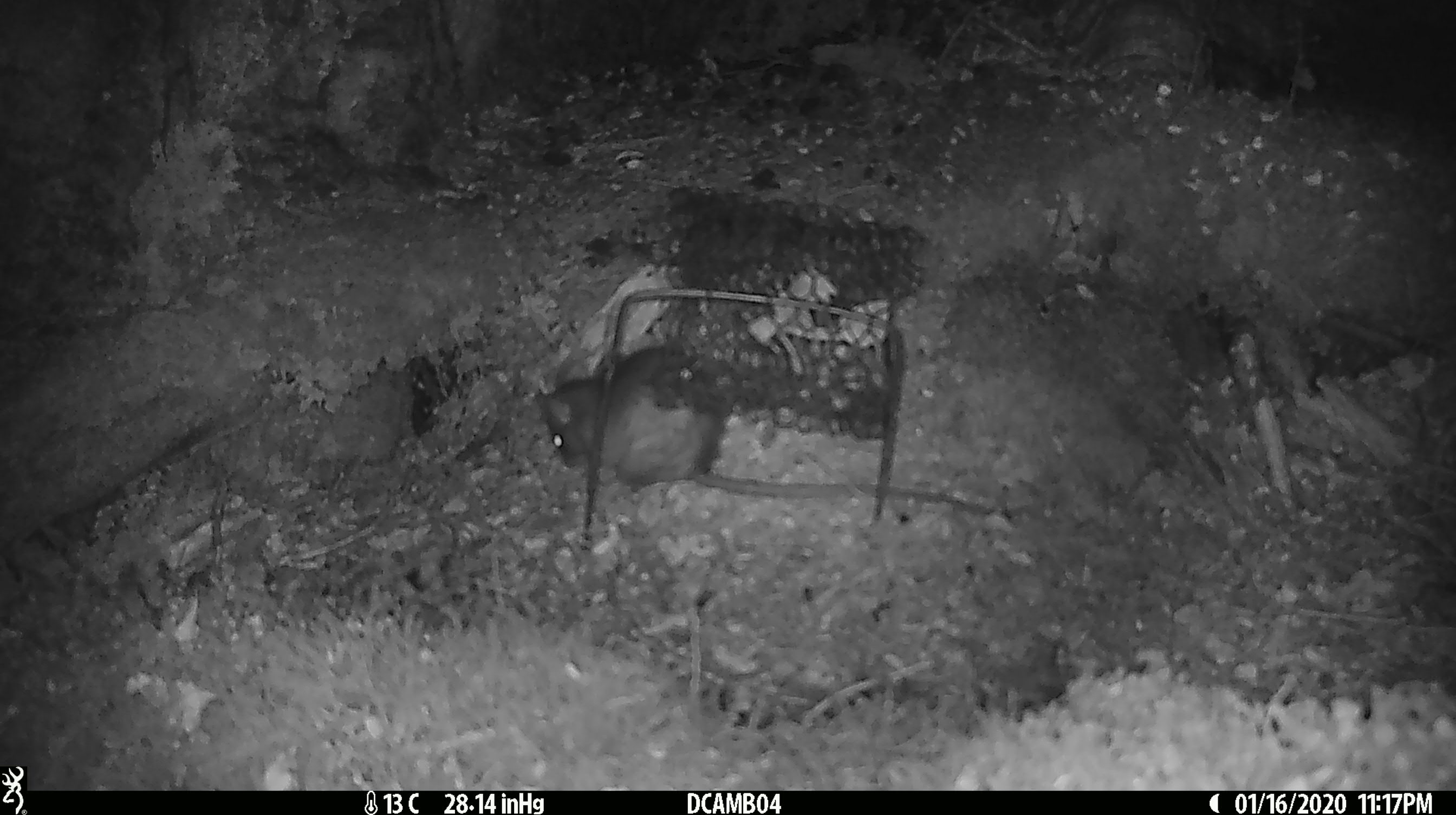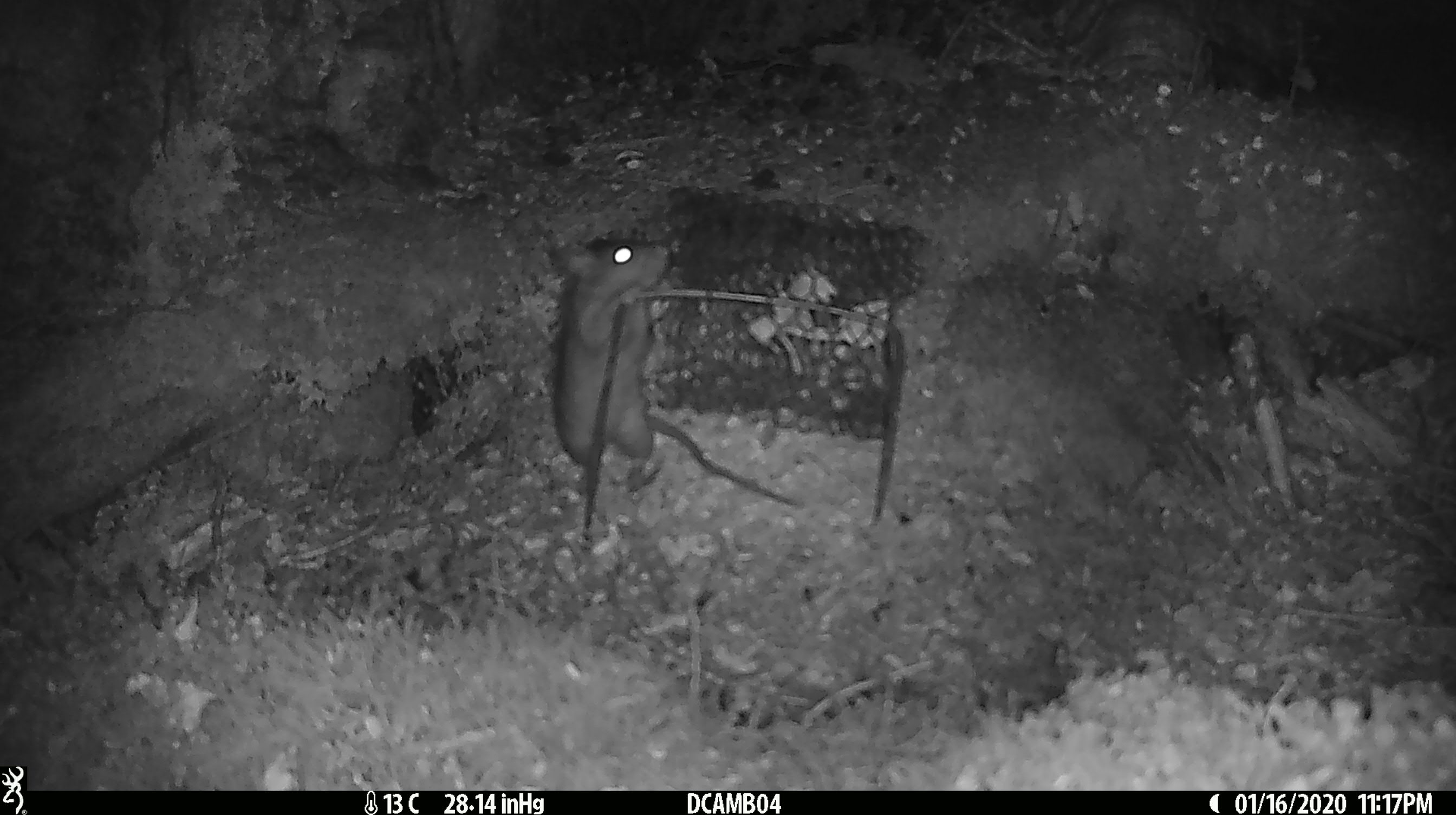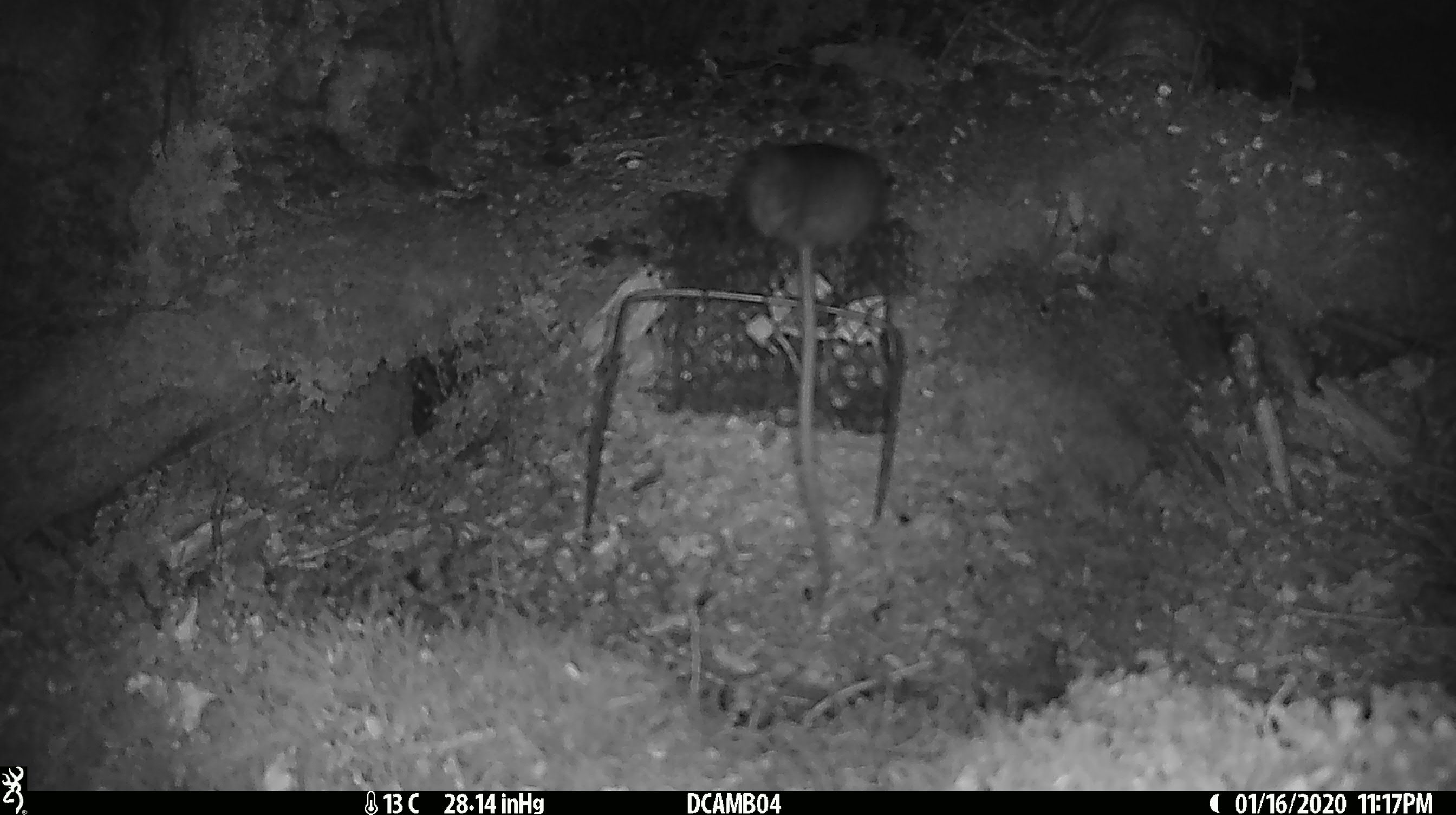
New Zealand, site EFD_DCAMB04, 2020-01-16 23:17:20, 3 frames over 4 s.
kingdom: Animalia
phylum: Chordata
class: Mammalia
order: Rodentia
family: Muridae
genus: Rattus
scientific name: Rattus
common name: rat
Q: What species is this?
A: Rat (Rattus).